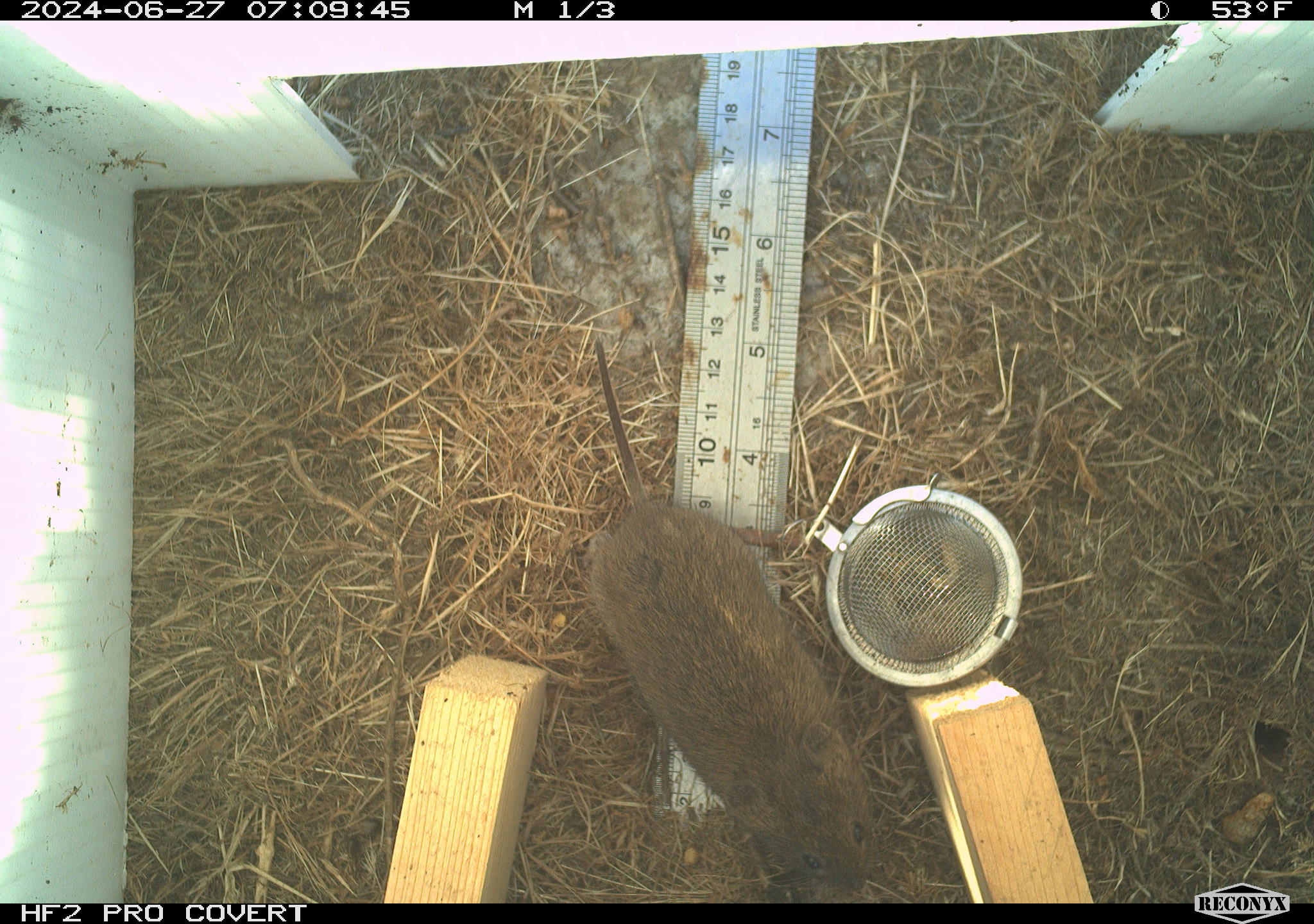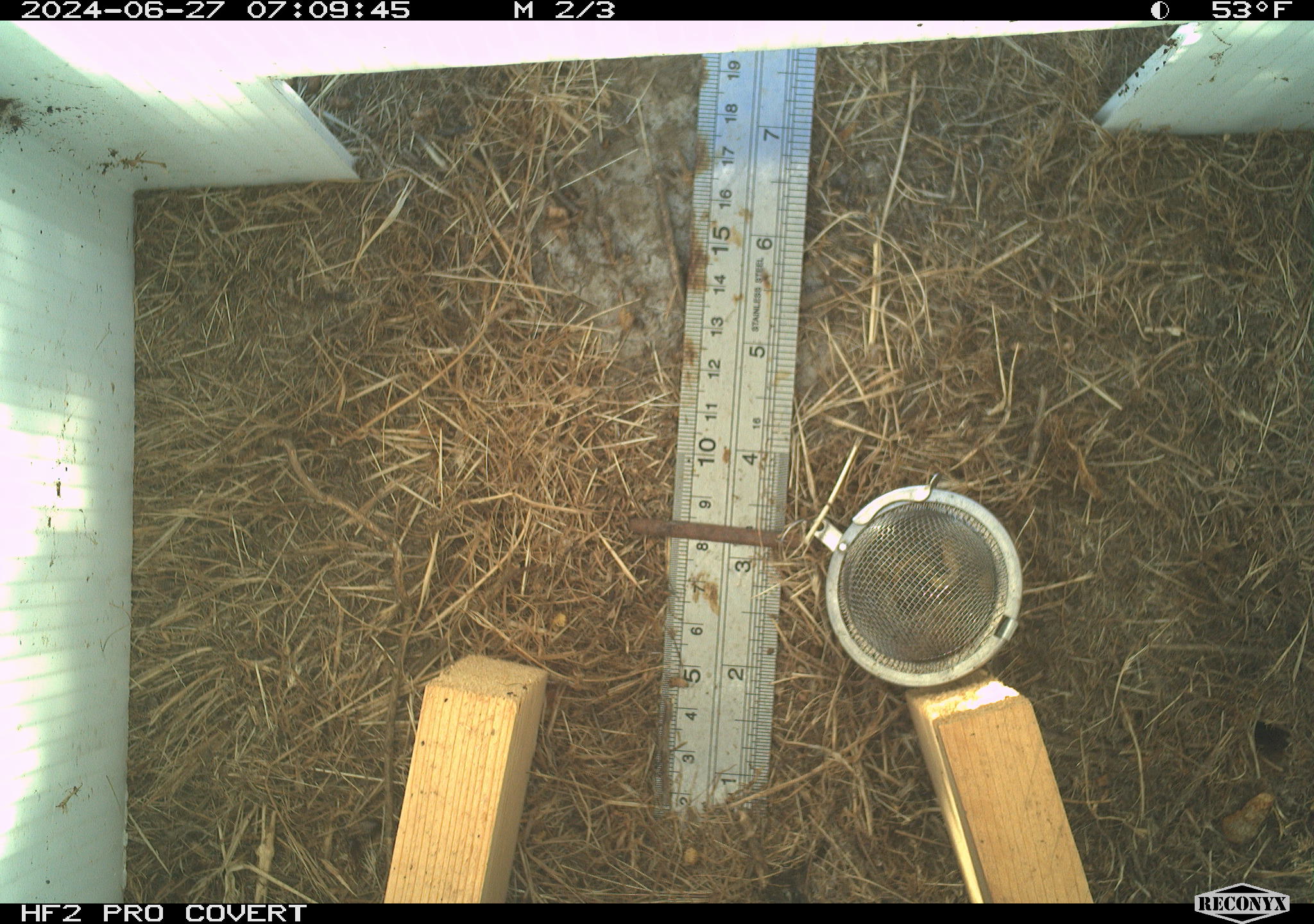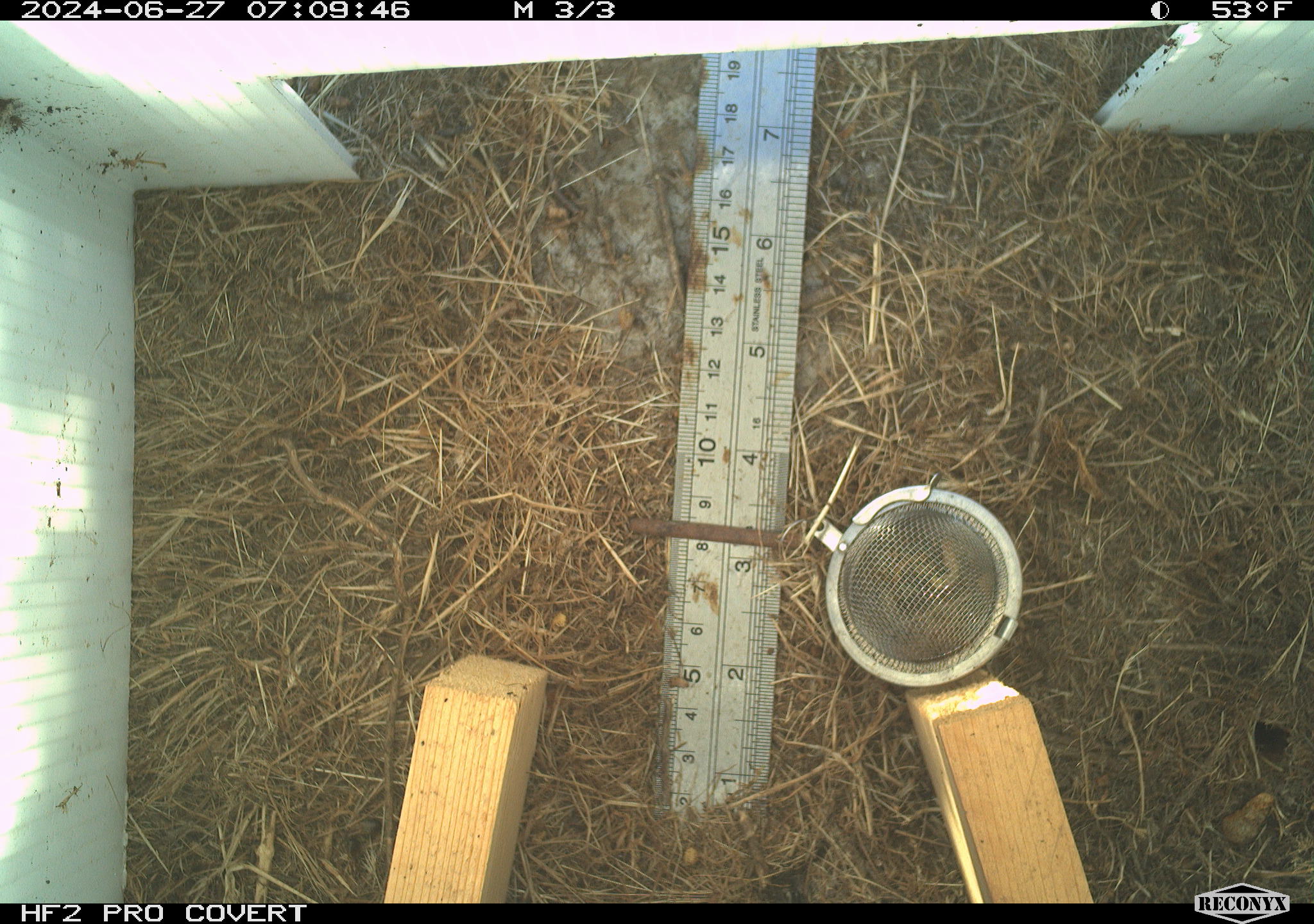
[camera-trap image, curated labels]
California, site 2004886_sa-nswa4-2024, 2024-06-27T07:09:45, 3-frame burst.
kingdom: Animalia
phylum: Chordata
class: Mammalia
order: Rodentia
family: Cricetidae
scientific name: Arvicolinae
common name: voles, lemmings, and muskrats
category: arvicolinae subfamily